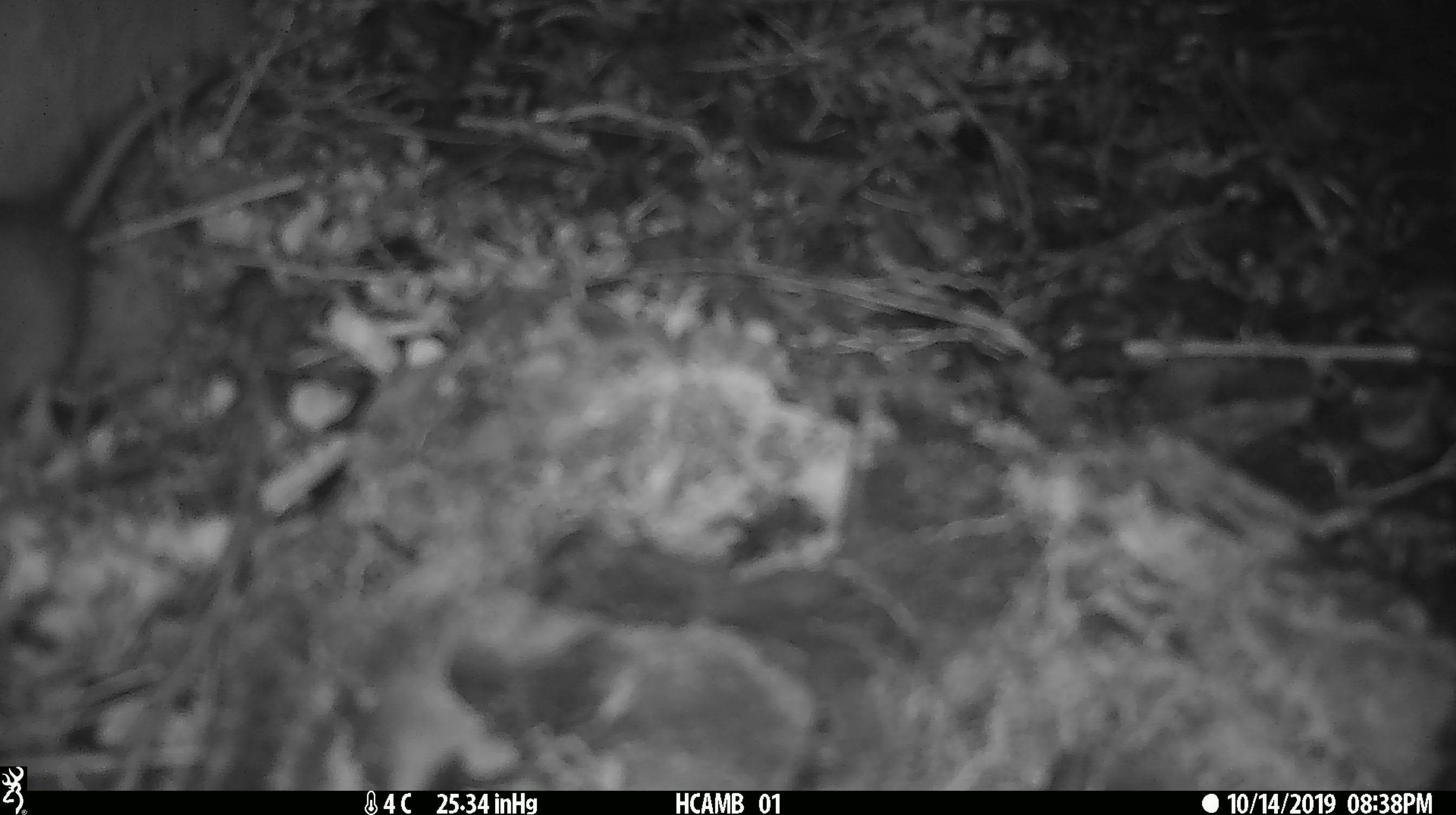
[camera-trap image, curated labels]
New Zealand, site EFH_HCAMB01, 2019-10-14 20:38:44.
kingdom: Animalia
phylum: Chordata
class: Mammalia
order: Rodentia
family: Muridae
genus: Mus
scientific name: Mus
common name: mouse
Mouse (Mus).